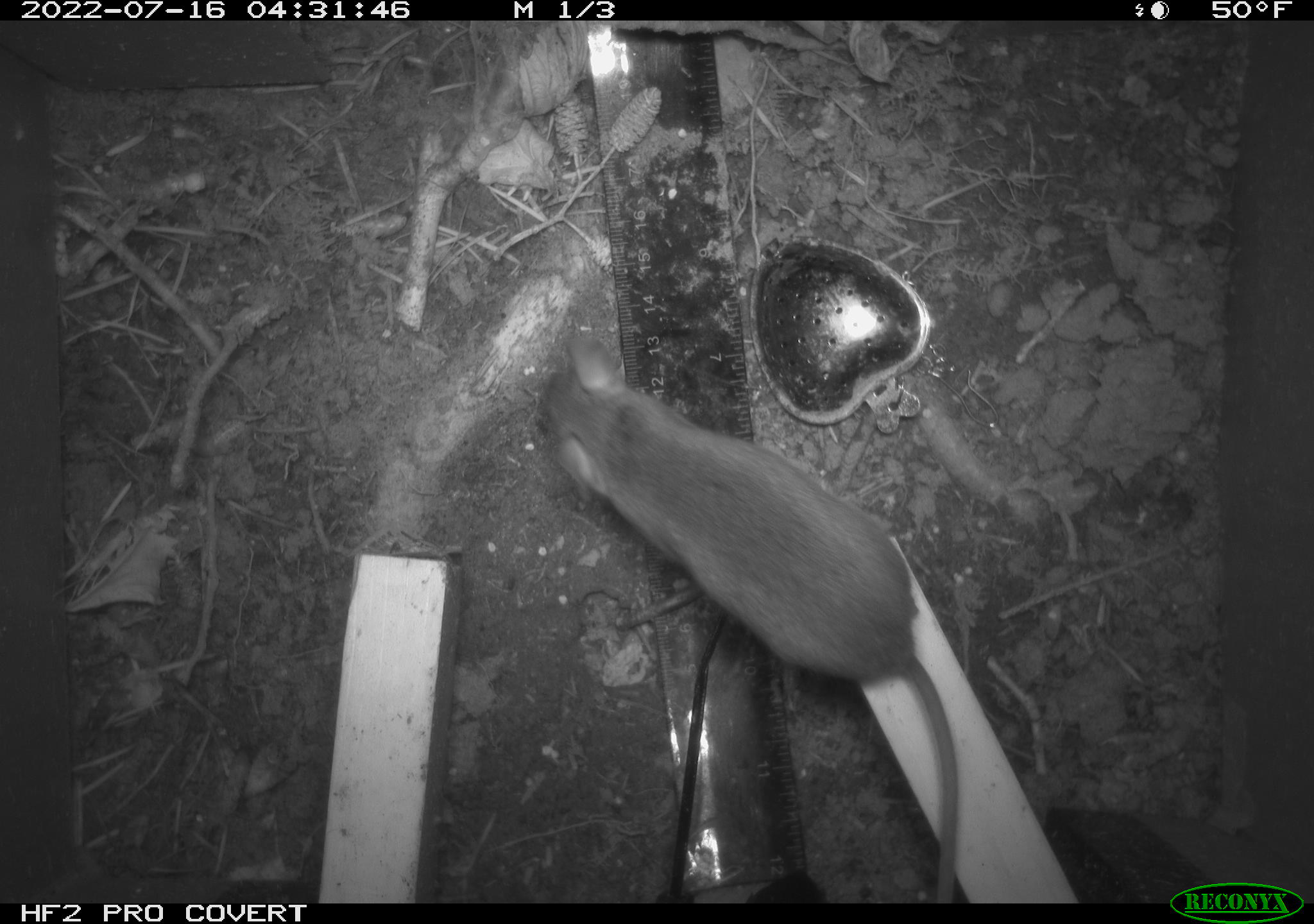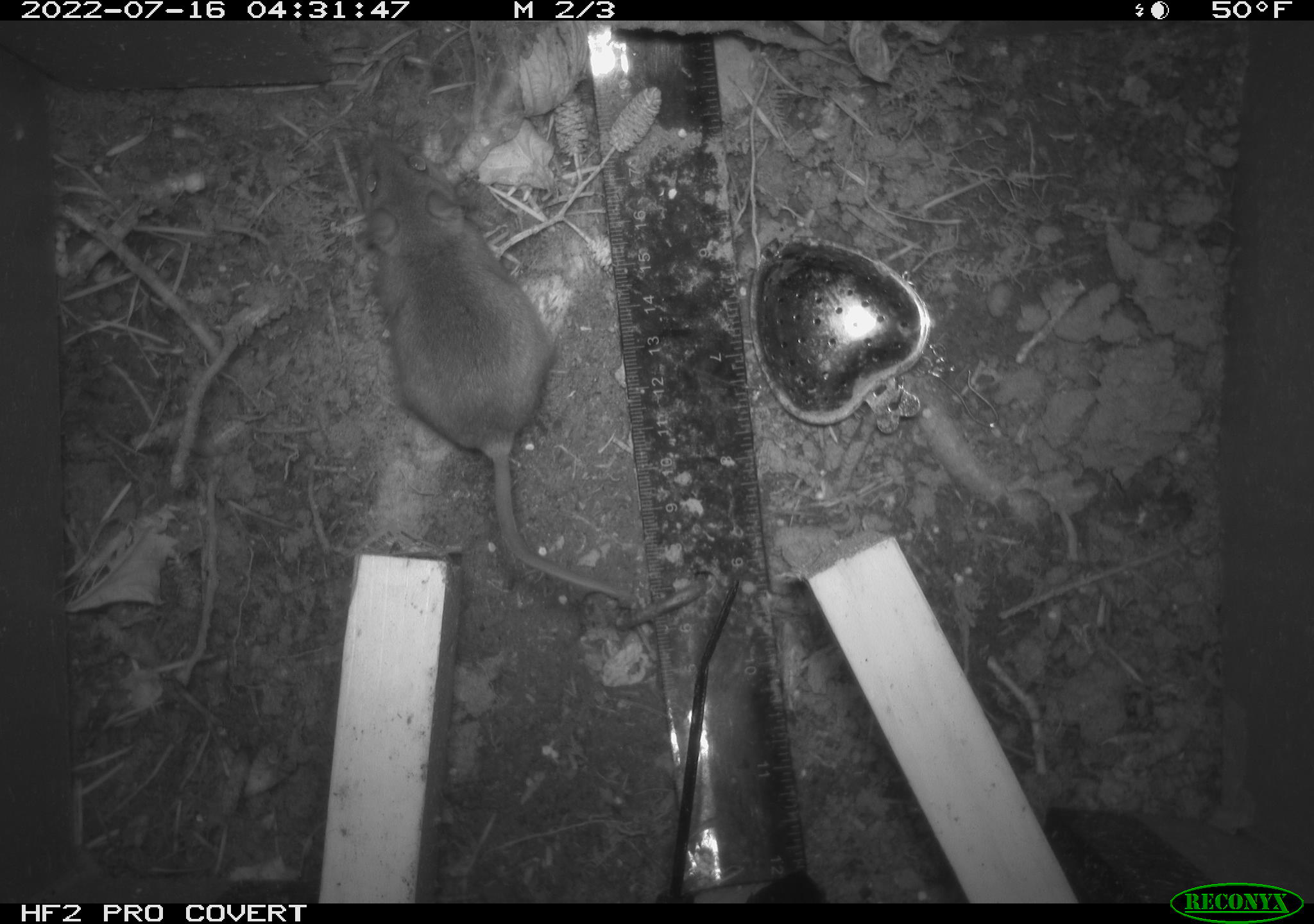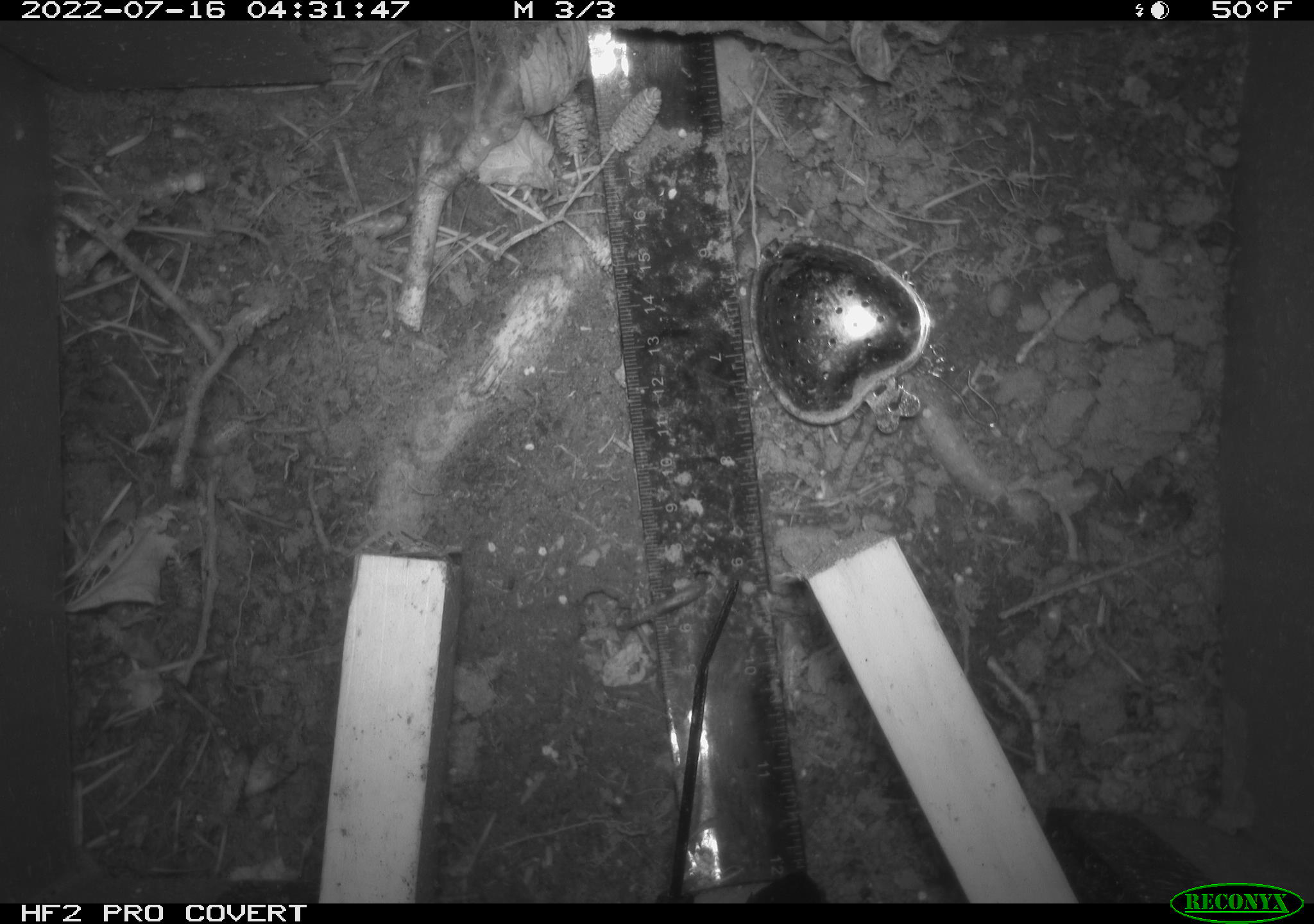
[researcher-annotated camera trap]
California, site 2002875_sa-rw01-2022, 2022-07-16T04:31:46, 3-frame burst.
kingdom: Animalia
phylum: Chordata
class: Mammalia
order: Rodentia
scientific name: Rodentia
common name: mouse species